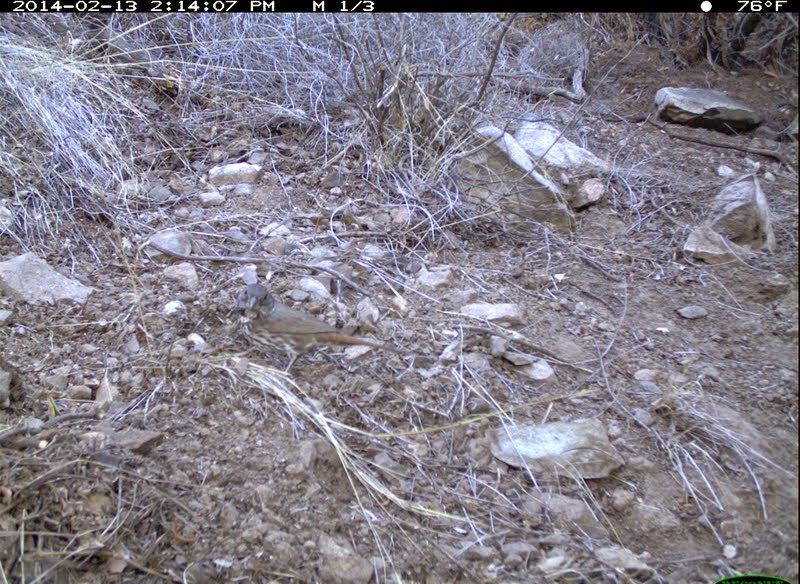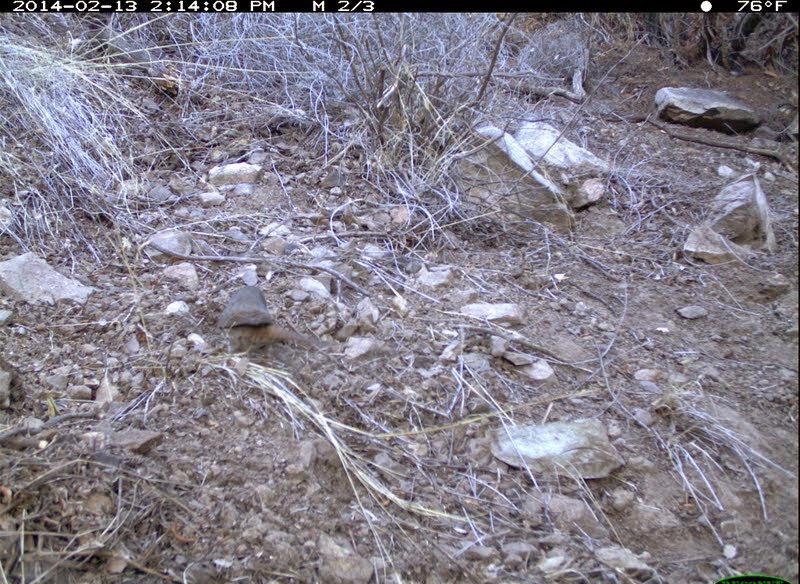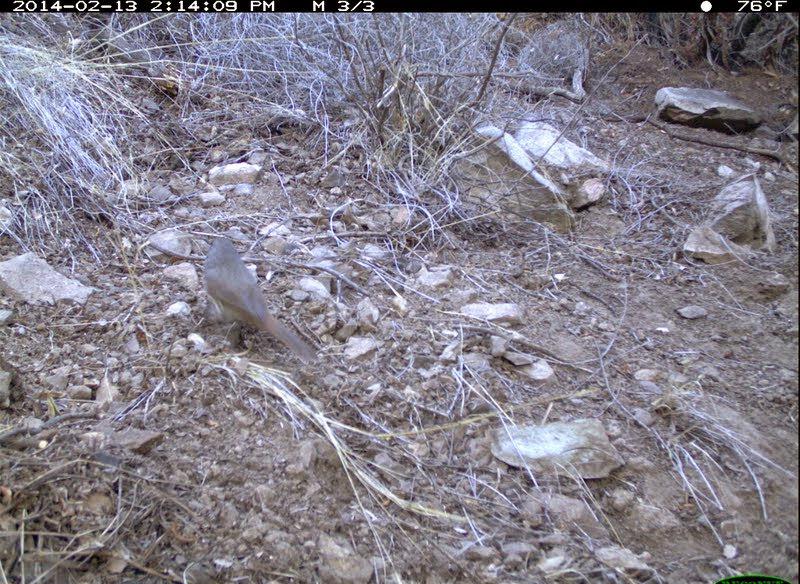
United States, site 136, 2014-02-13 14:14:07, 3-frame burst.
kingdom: Animalia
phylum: Chordata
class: Aves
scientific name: Aves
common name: bird